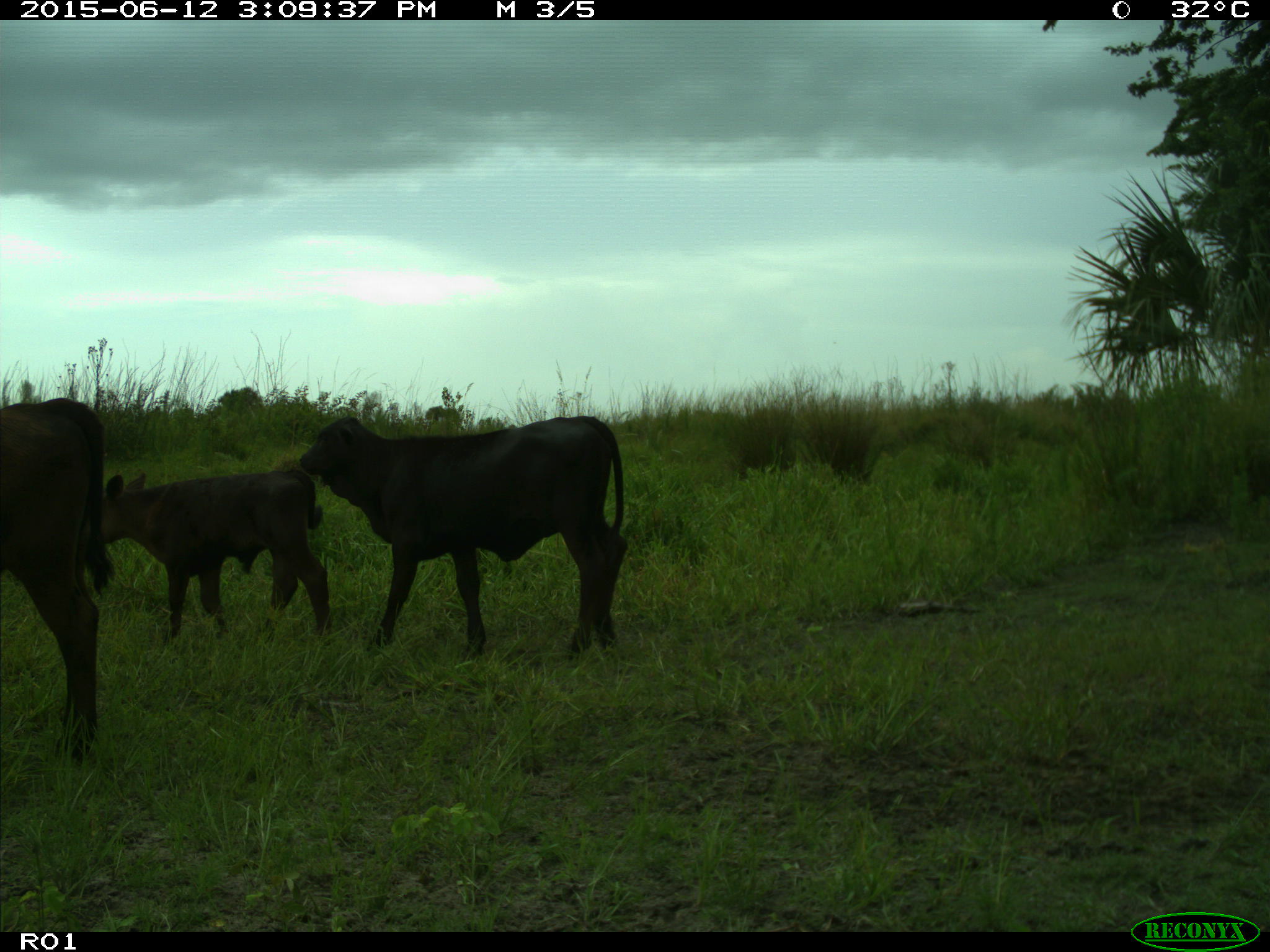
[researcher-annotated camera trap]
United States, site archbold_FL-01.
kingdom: Animalia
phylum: Chordata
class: Mammalia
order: Artiodactyla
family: Bovidae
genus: Bos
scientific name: Bos taurus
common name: domestic cow